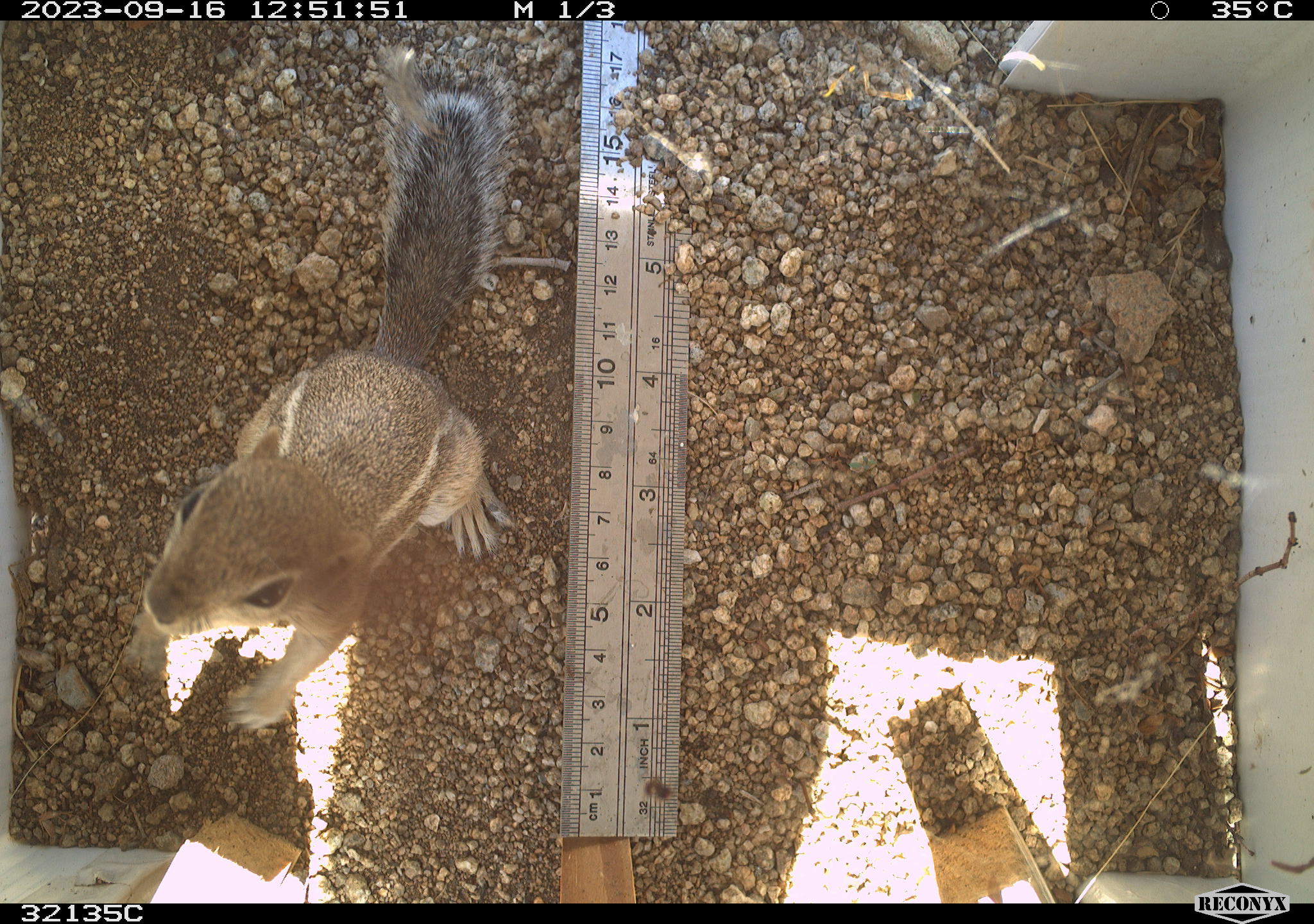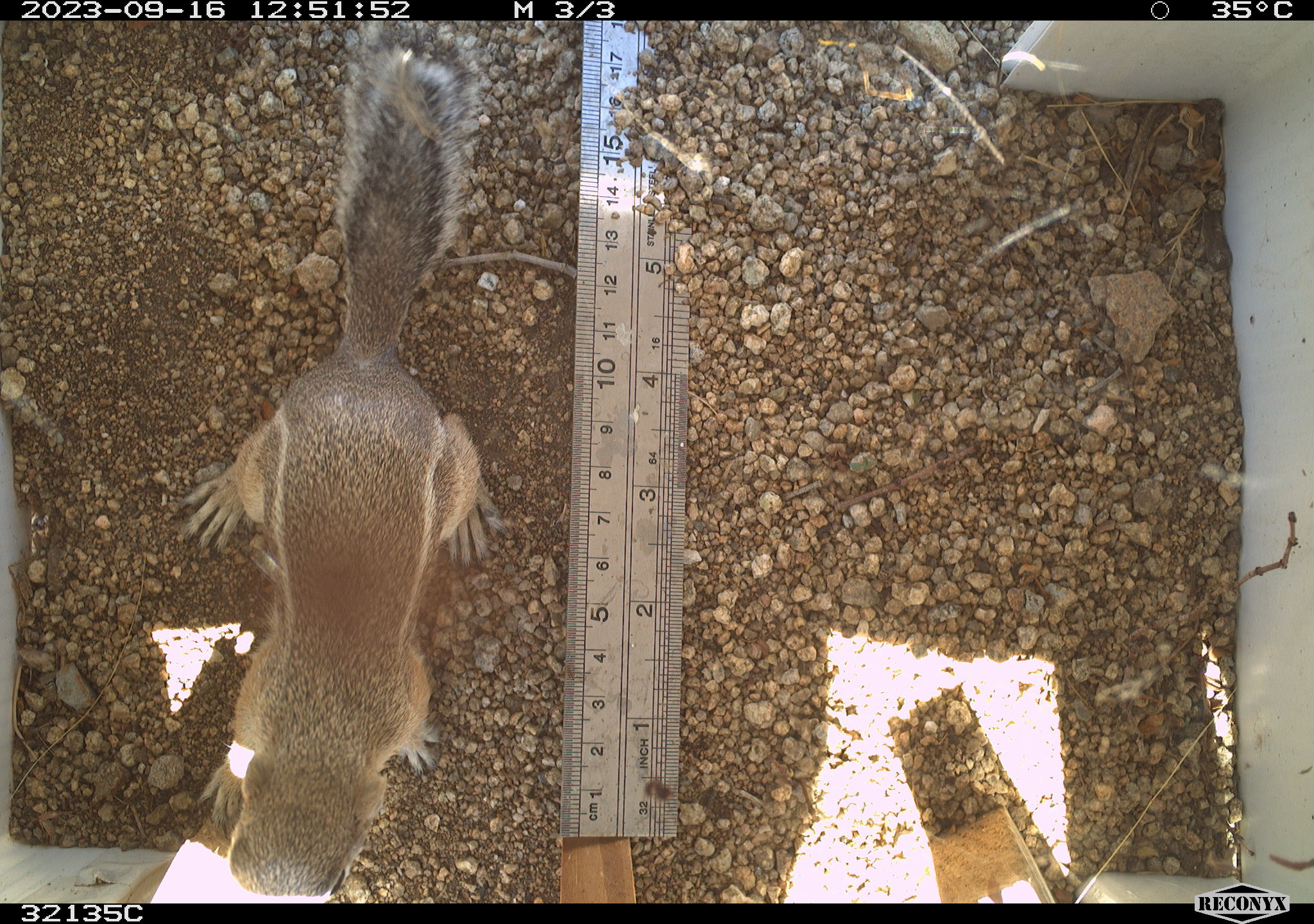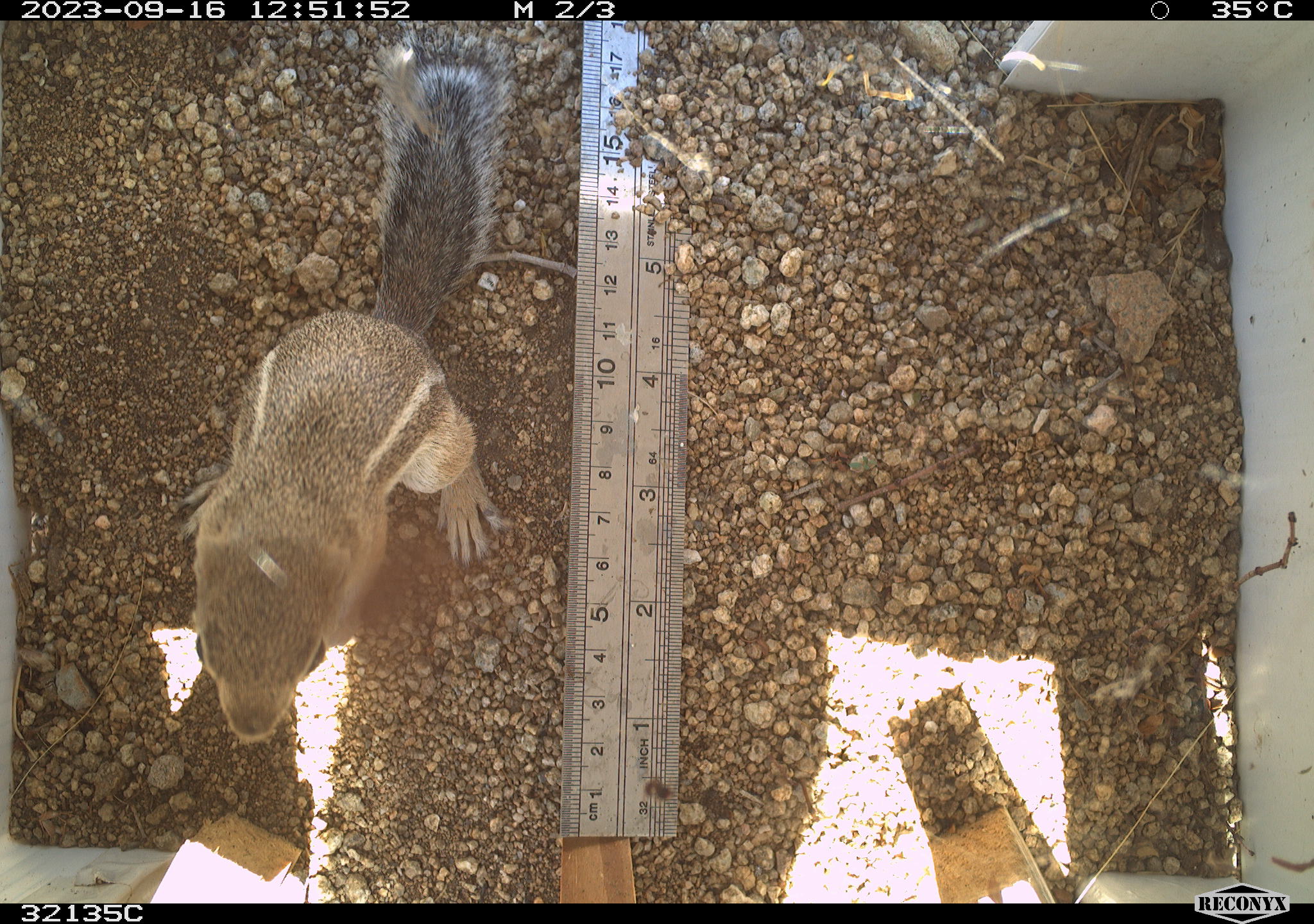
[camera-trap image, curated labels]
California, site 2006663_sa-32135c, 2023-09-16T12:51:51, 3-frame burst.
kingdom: Animalia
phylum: Chordata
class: Mammalia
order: Rodentia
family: Sciuridae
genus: Ammospermophilus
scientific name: Ammospermophilus leucurus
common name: white-tailed antelope squirrel